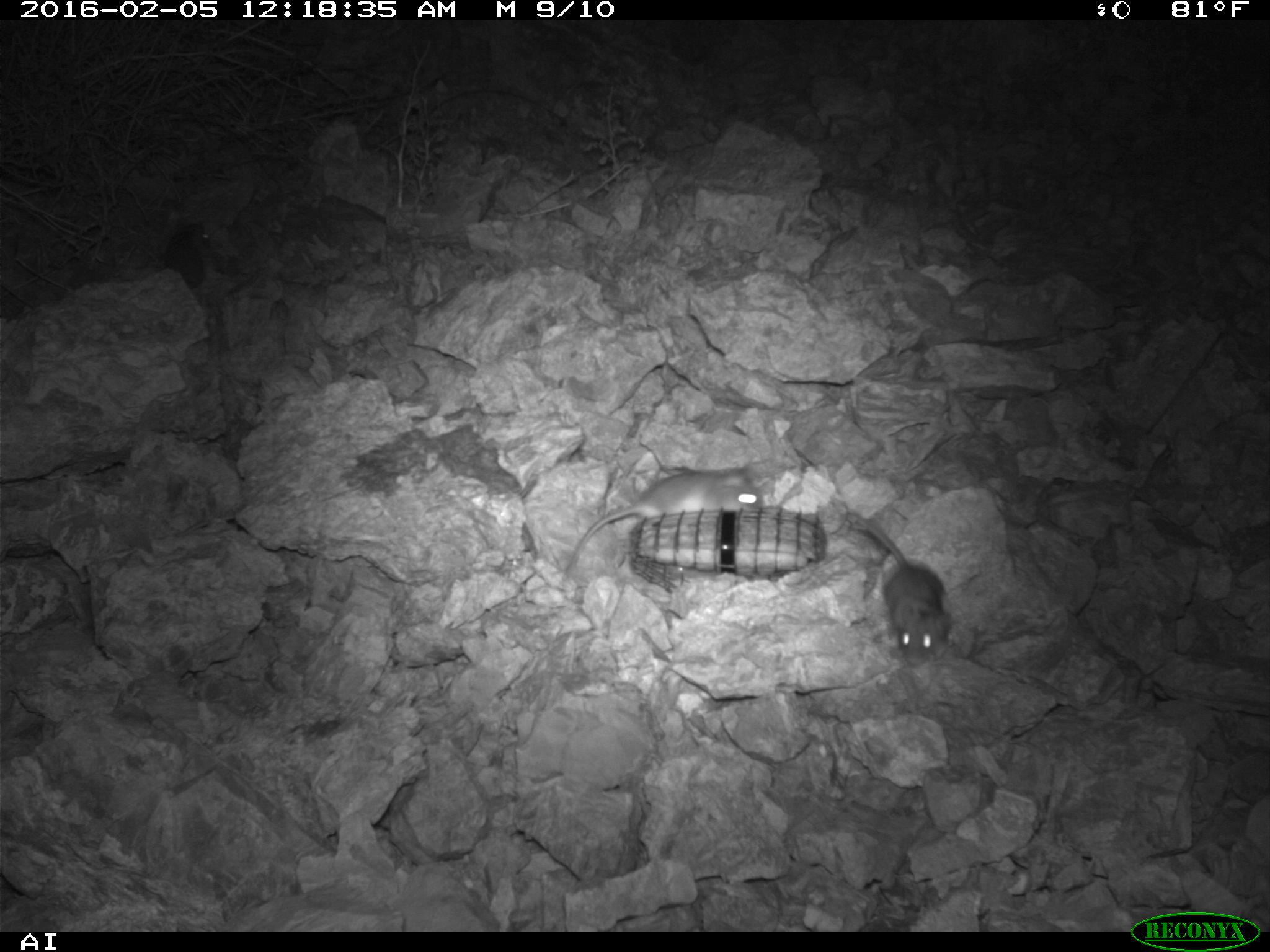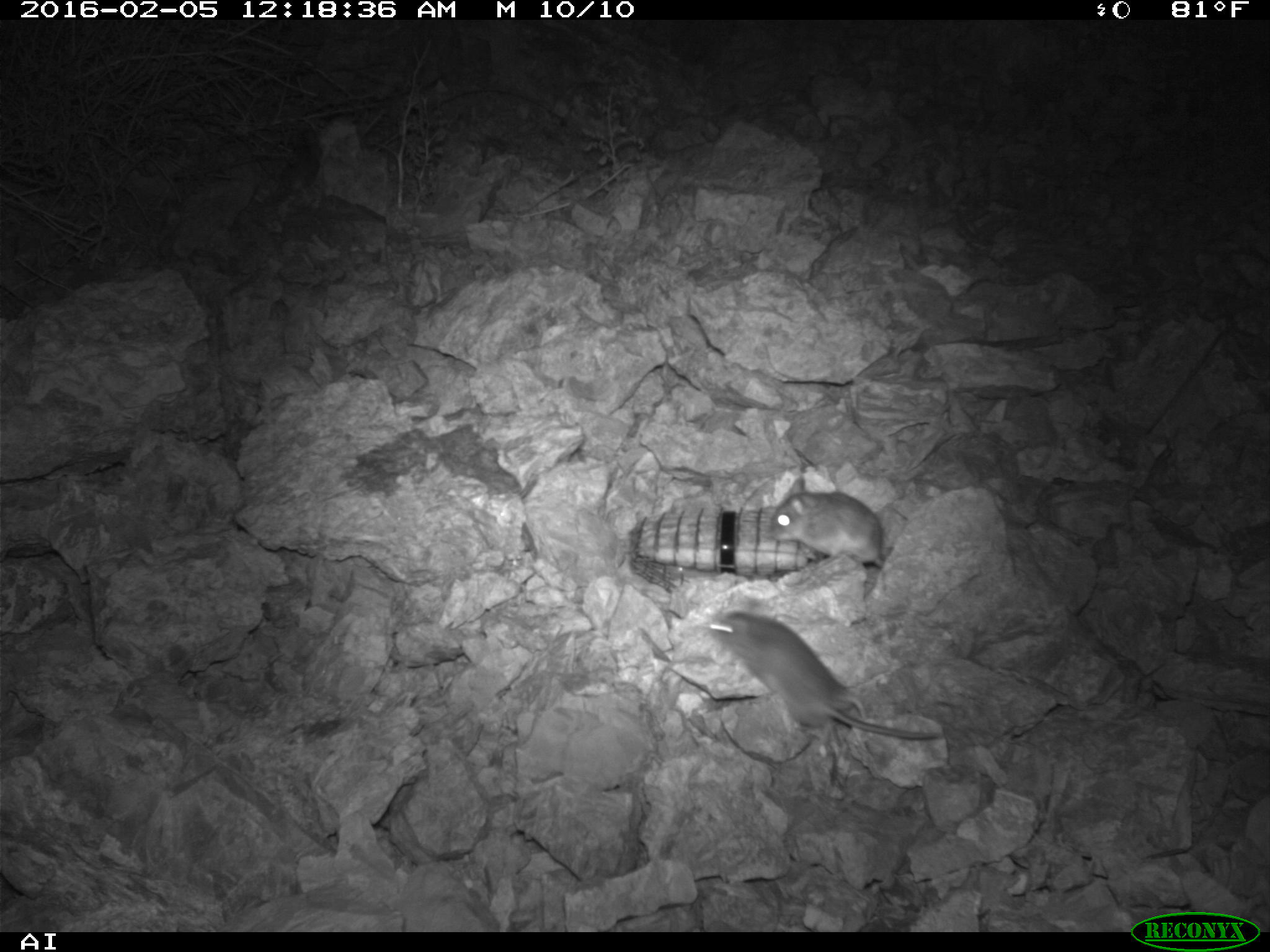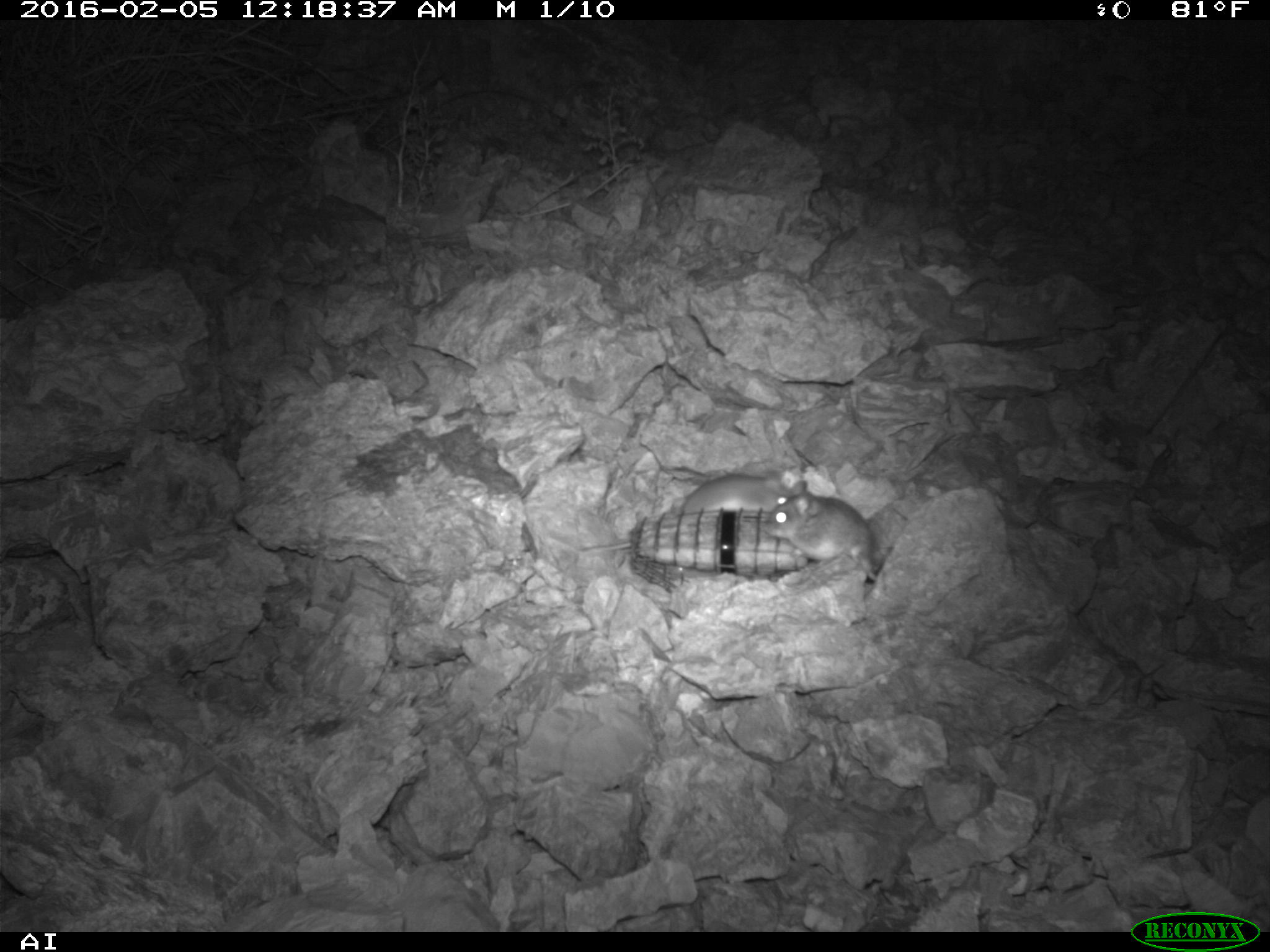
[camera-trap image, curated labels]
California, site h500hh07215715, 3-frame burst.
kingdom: Animalia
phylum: Chordata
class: Mammalia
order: Rodentia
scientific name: Rodentia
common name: rodent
Rodent (Rodentia).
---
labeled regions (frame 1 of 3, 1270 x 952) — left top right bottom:
rodent: 563 464 763 575; 844 511 950 666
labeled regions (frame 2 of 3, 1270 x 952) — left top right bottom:
rodent: 703 609 939 739; 771 475 885 566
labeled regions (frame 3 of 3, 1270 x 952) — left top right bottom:
rodent: 582 470 807 552; 765 480 877 581